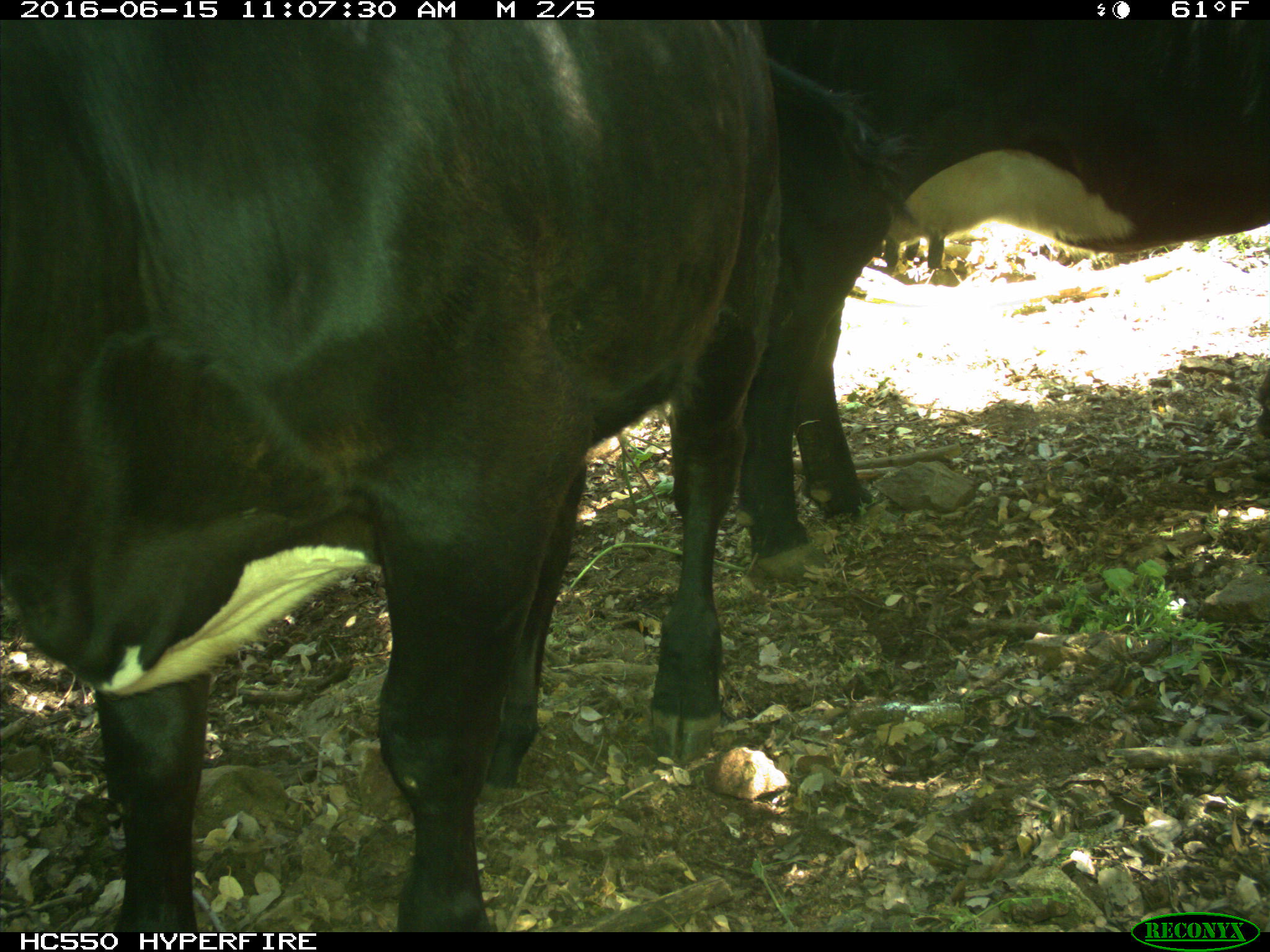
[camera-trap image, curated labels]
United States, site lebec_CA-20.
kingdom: Animalia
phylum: Chordata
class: Mammalia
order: Artiodactyla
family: Bovidae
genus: Bos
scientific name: Bos taurus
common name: domestic cow